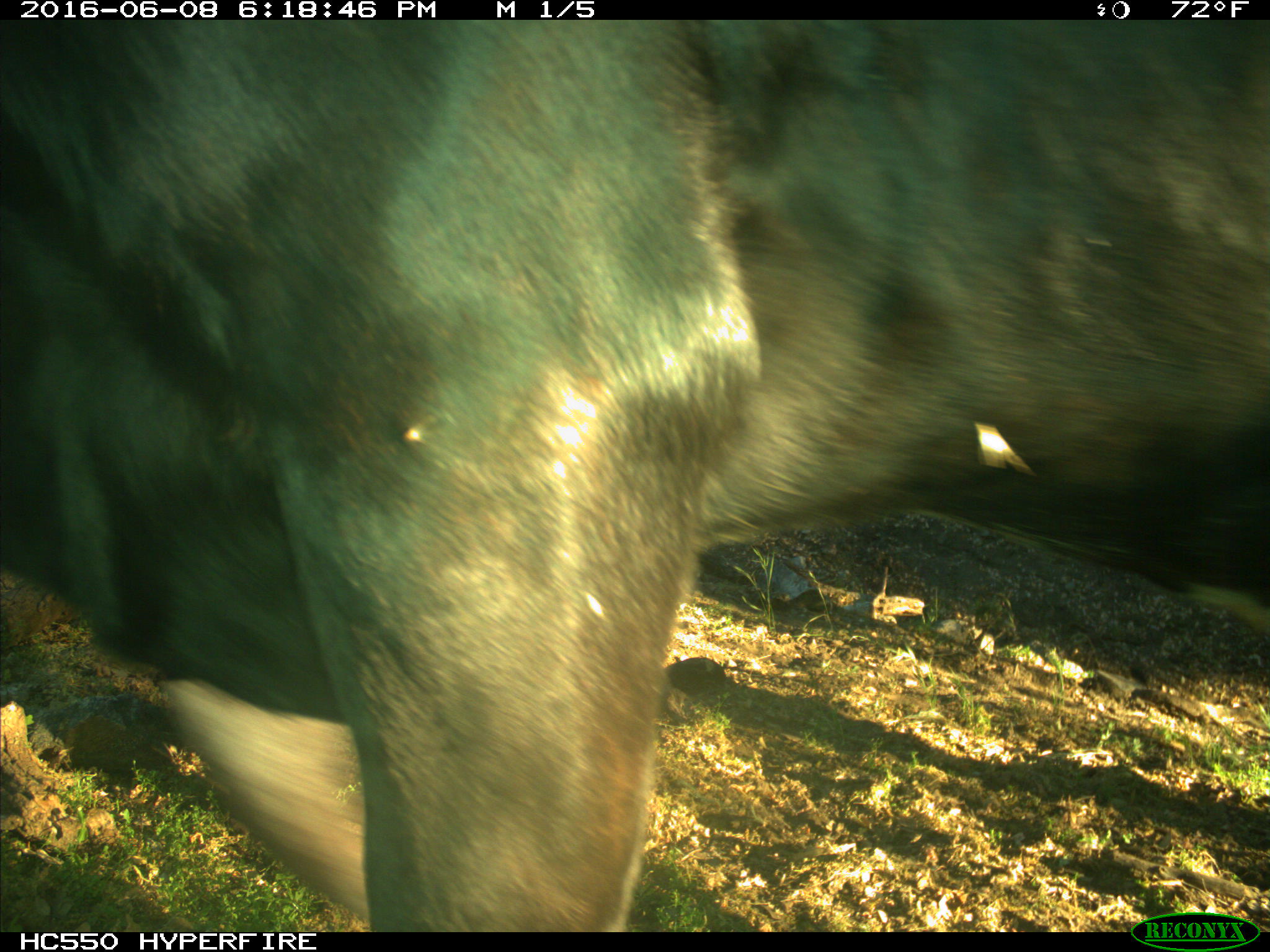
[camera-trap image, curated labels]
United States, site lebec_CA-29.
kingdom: Animalia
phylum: Chordata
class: Mammalia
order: Artiodactyla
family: Bovidae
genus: Bos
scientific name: Bos taurus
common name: domestic cow